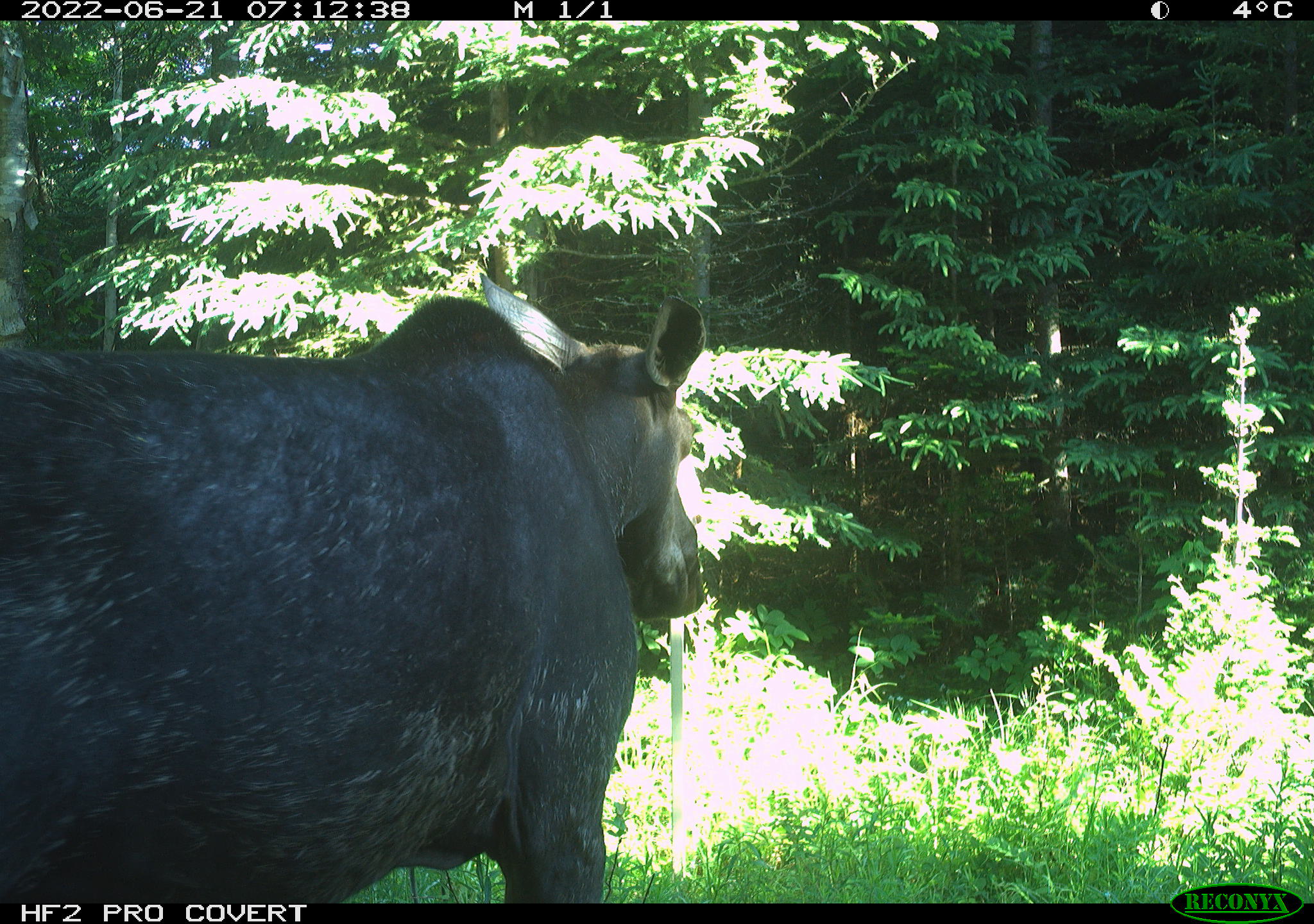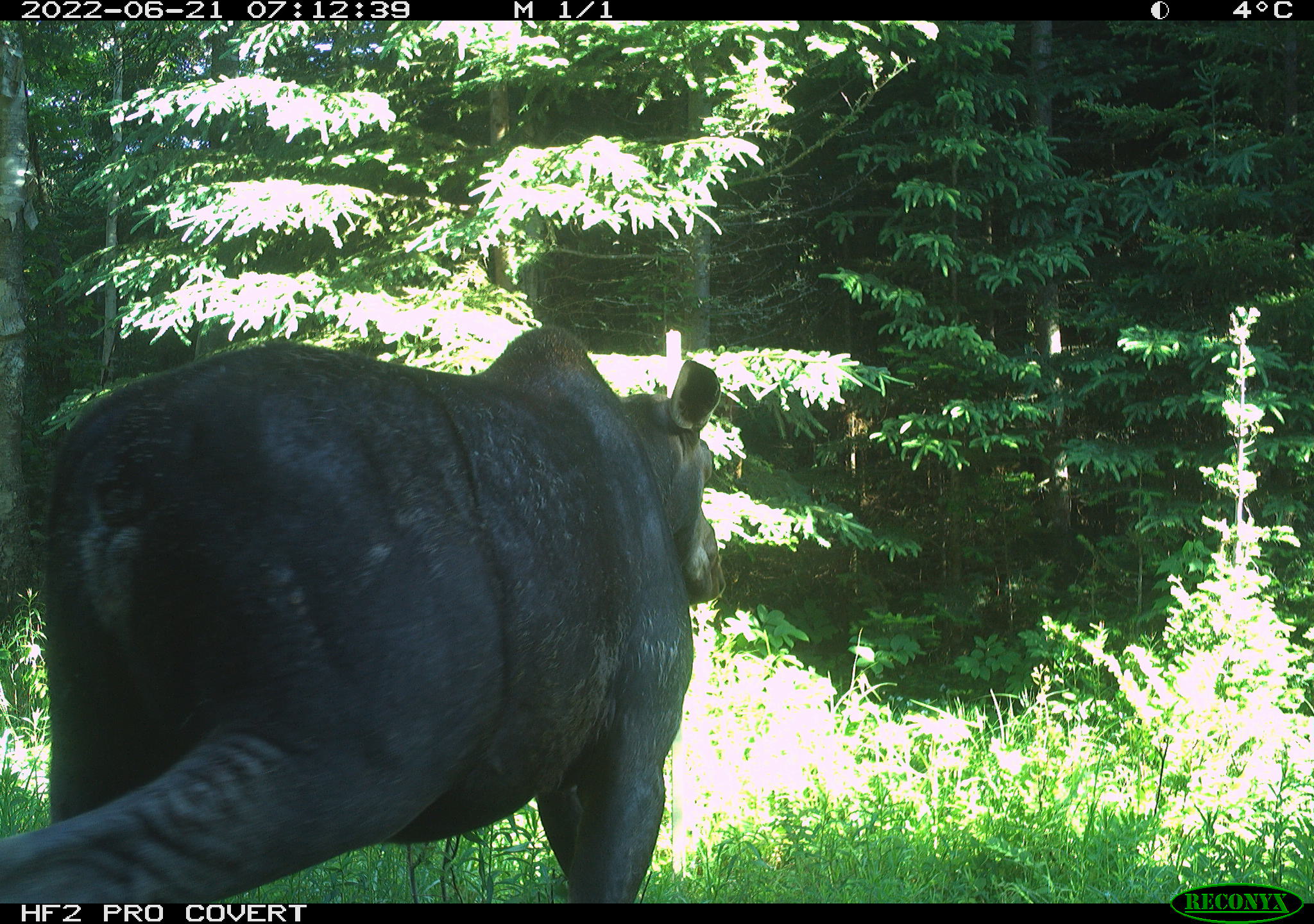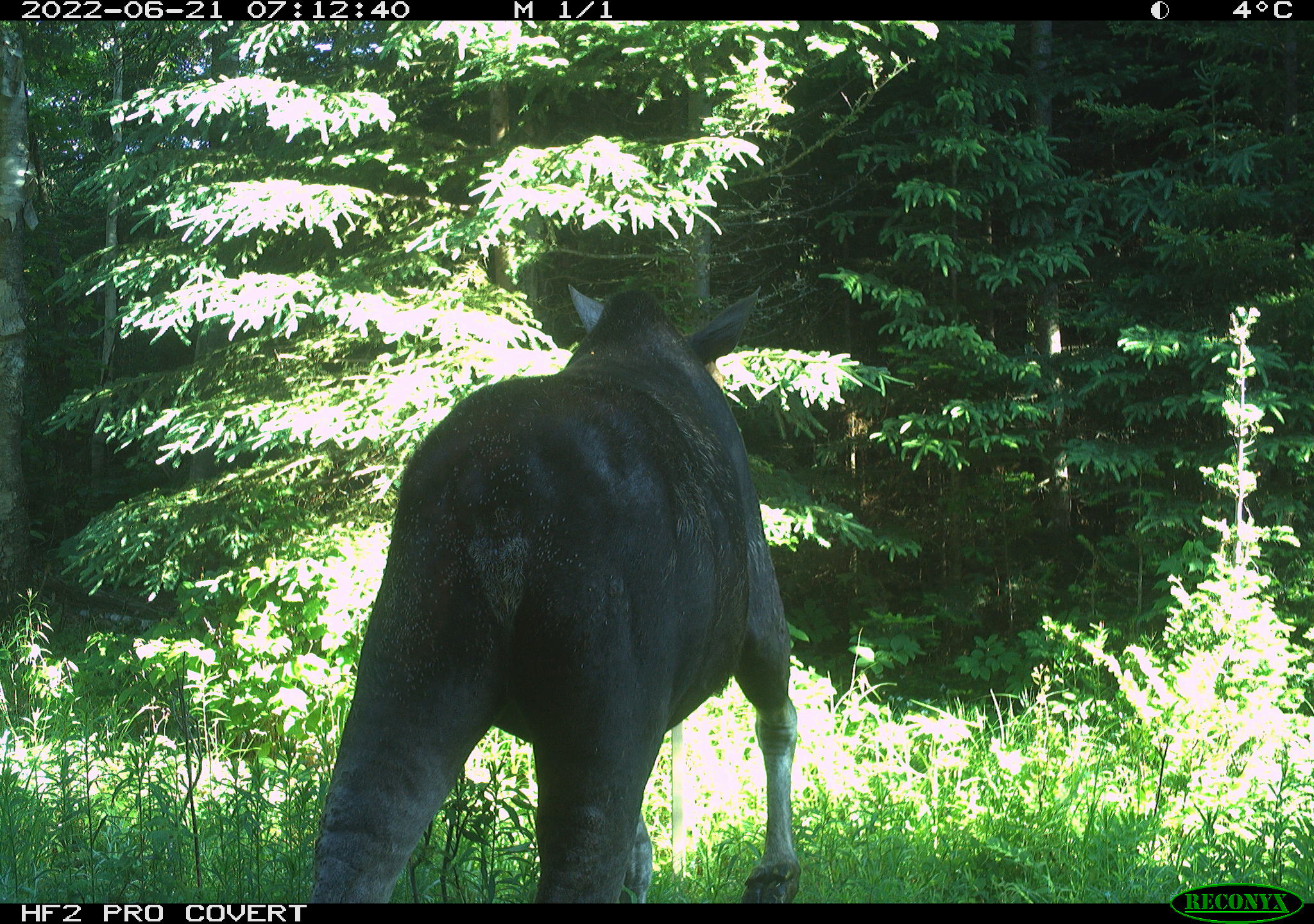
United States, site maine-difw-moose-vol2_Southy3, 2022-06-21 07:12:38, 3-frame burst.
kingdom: Animalia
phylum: Chordata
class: Mammalia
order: Artiodactyla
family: Cervidae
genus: Alces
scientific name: Alces alces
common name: moose